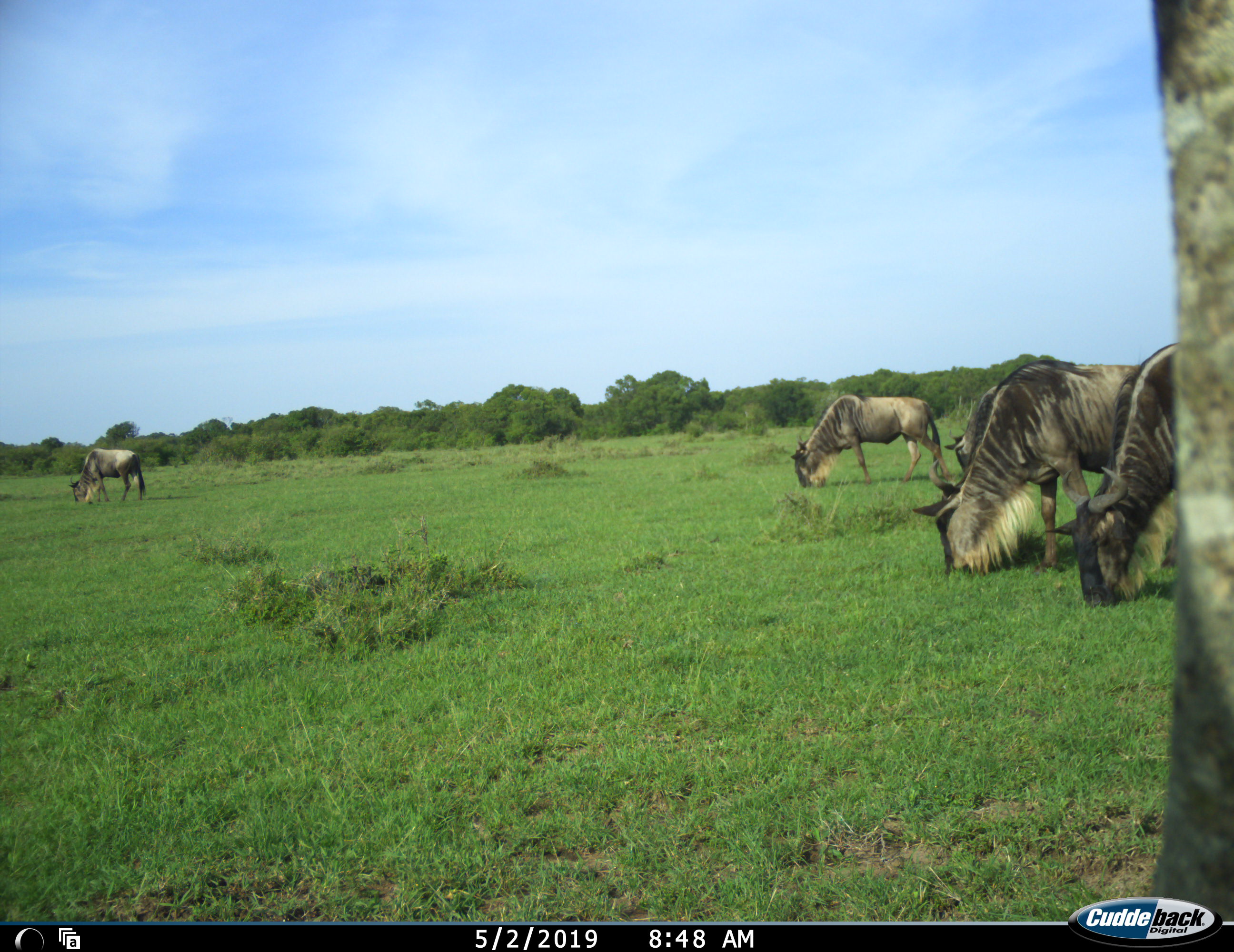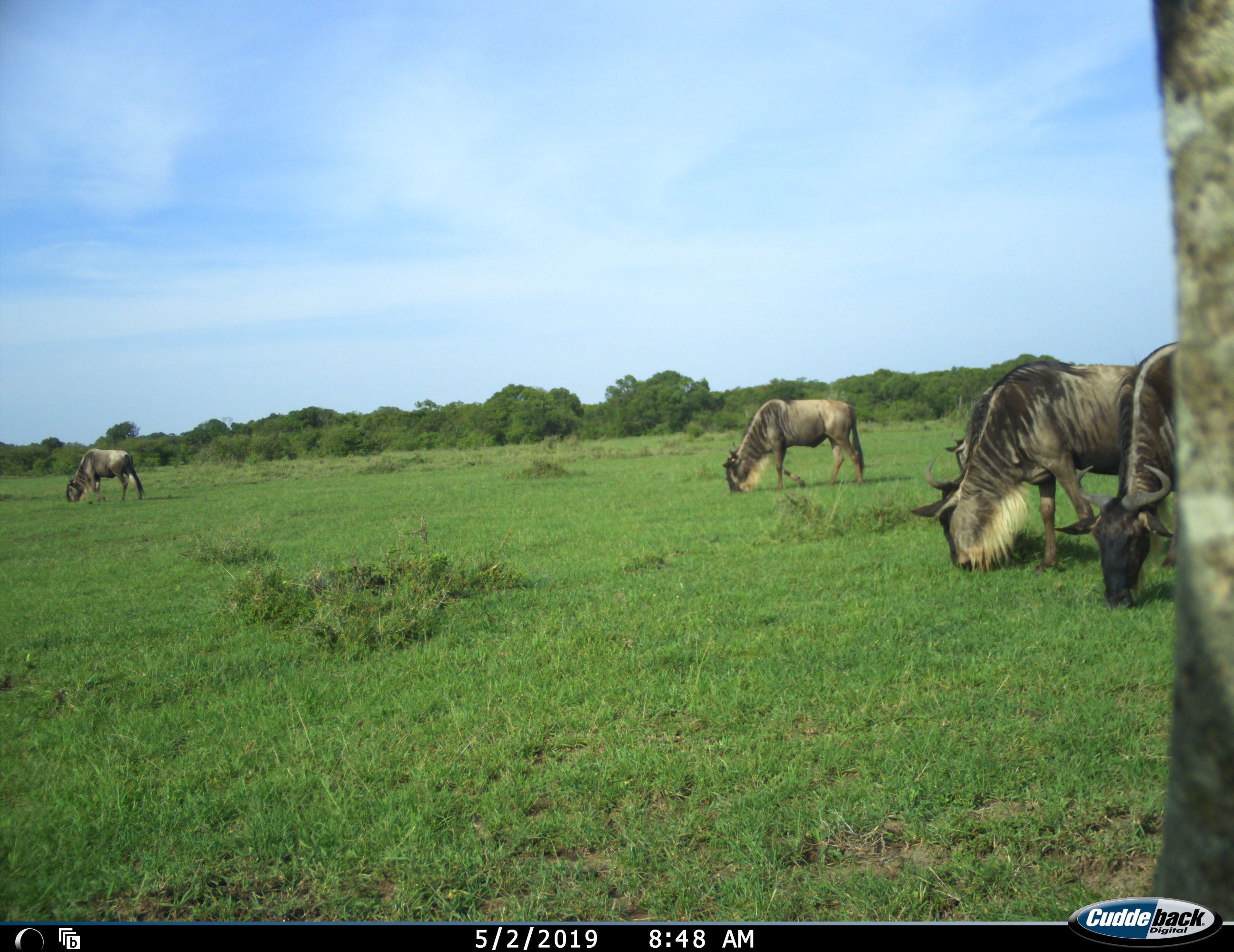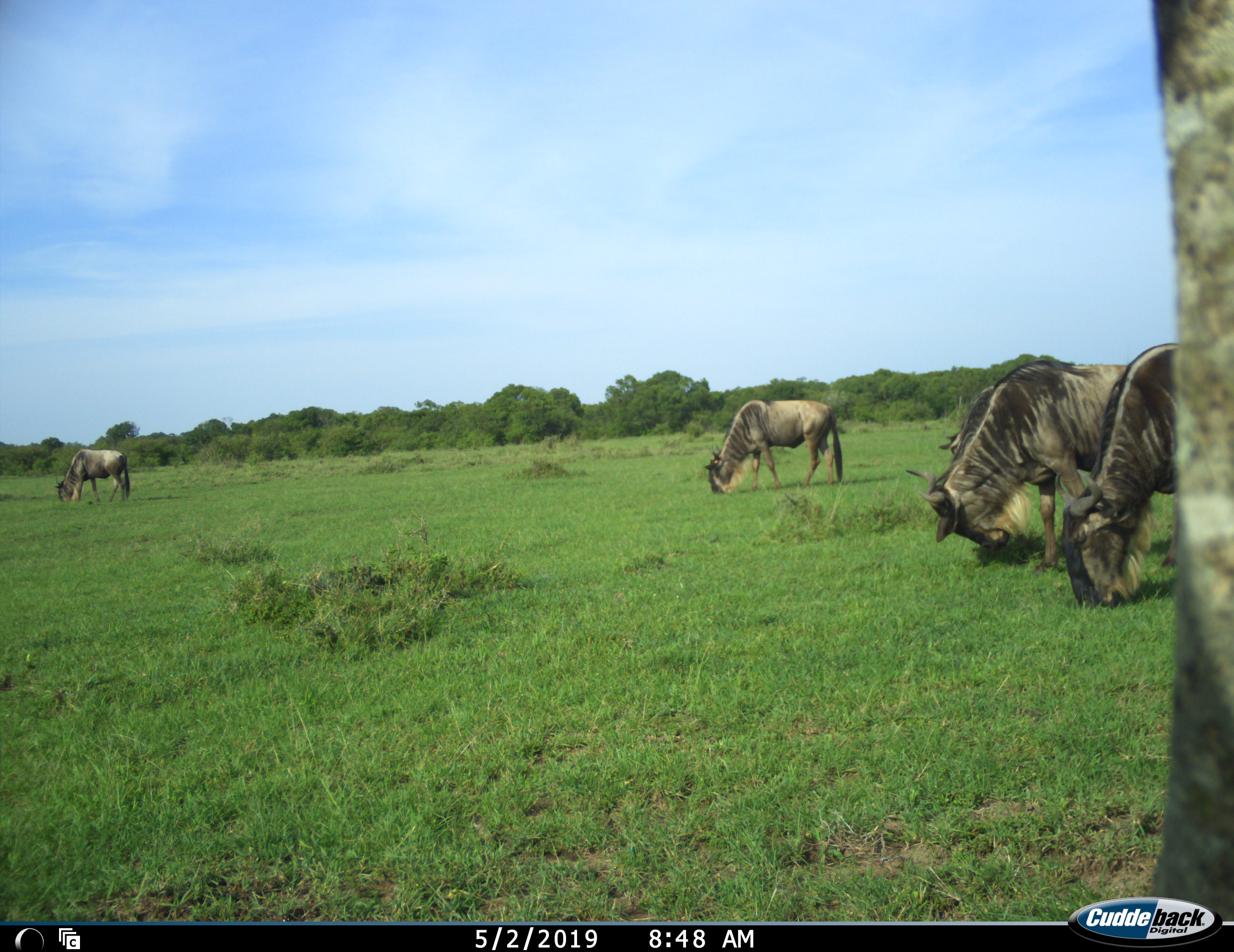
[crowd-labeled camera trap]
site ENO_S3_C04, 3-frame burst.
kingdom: Animalia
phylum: Chordata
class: Mammalia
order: Artiodactyla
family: Bovidae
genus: Connochaetes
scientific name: Connochaetes taurinus taurinus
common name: blue wildebeest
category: wildebeestblue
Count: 5.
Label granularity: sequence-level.